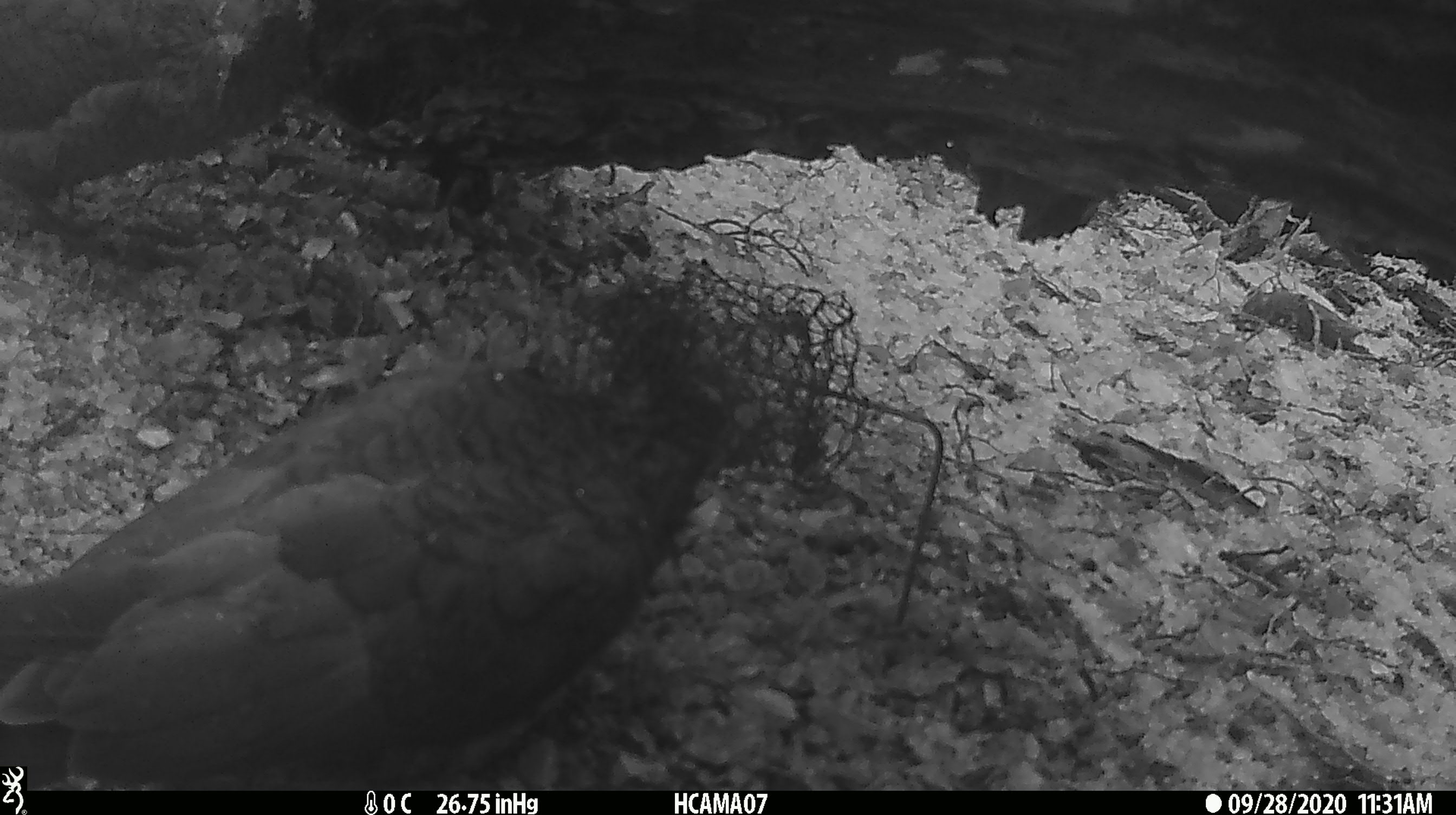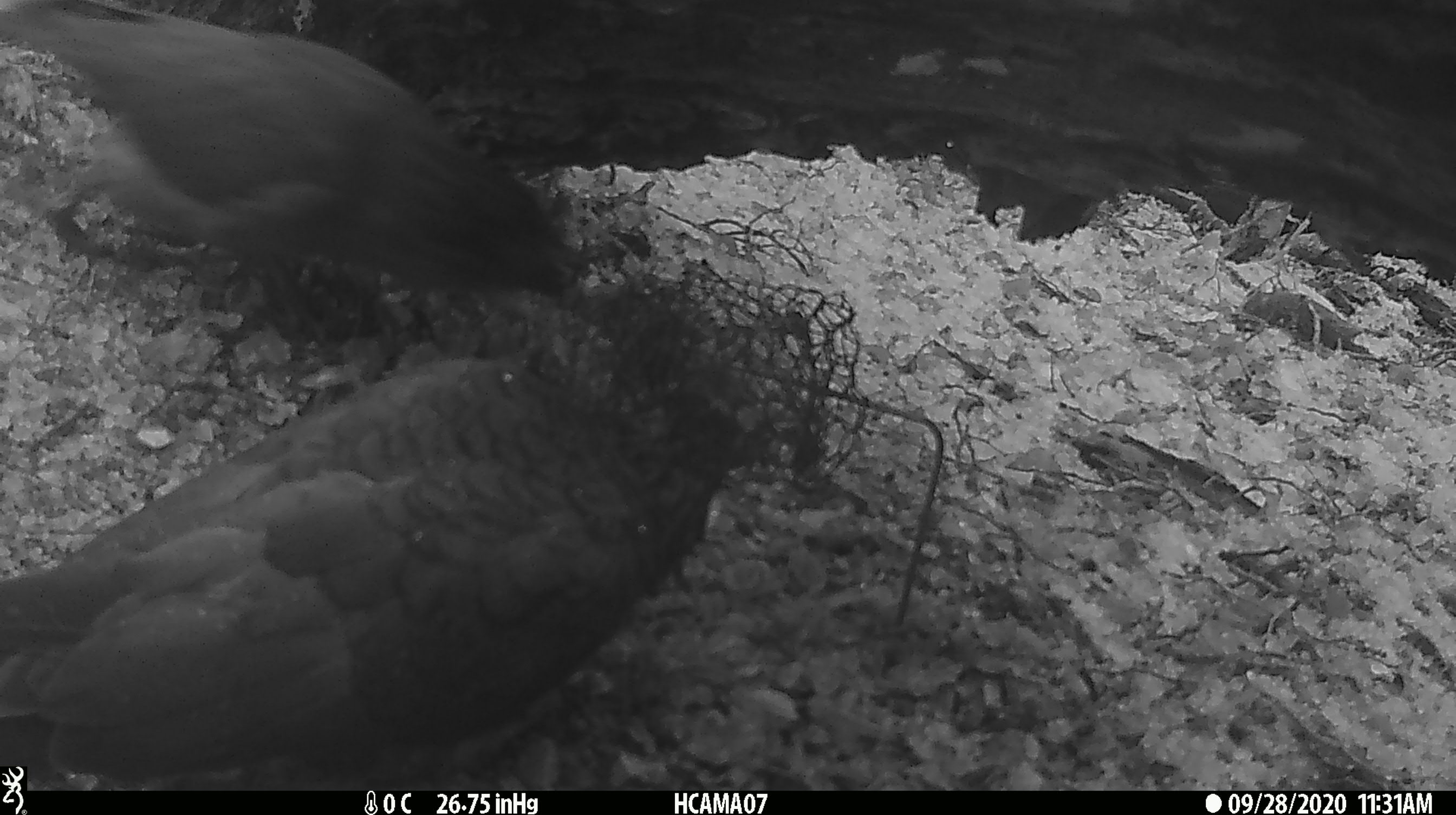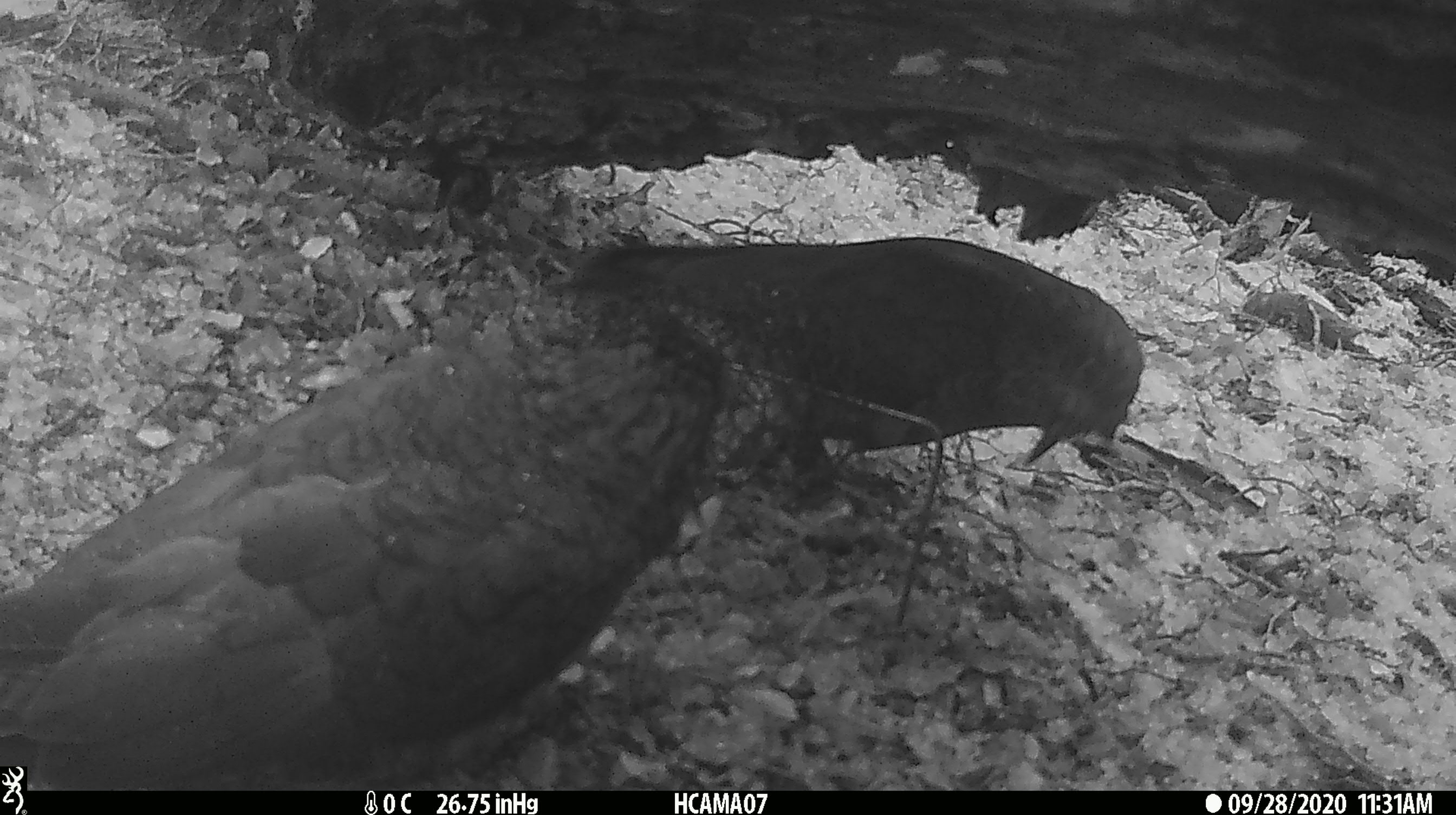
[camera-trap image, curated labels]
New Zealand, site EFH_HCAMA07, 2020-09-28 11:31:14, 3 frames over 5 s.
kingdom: Animalia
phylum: Chordata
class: Aves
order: Psittaciformes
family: Strigopidae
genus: Nestor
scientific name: Nestor notabilis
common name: kea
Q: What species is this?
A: Kea (Nestor notabilis).